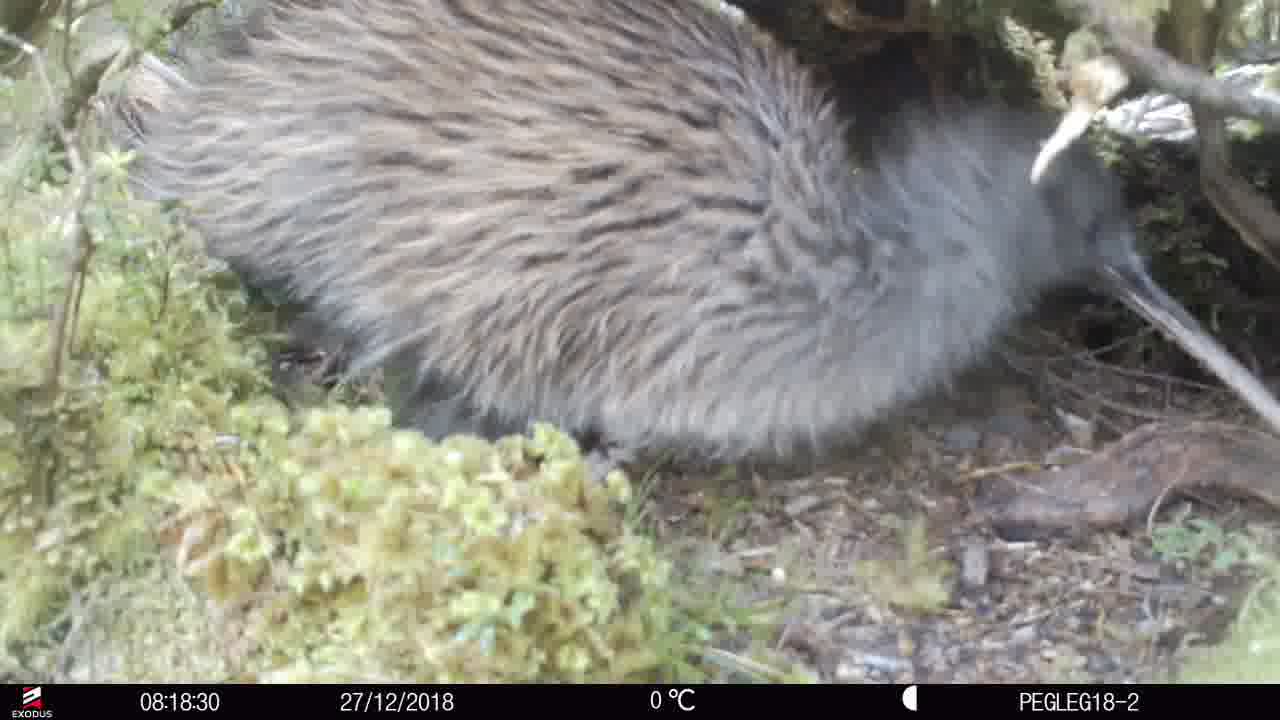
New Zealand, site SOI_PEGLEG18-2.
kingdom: Animalia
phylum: Chordata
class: Aves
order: Apterygiformes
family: Apterygidae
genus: Apteryx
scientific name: Apteryx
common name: kiwi